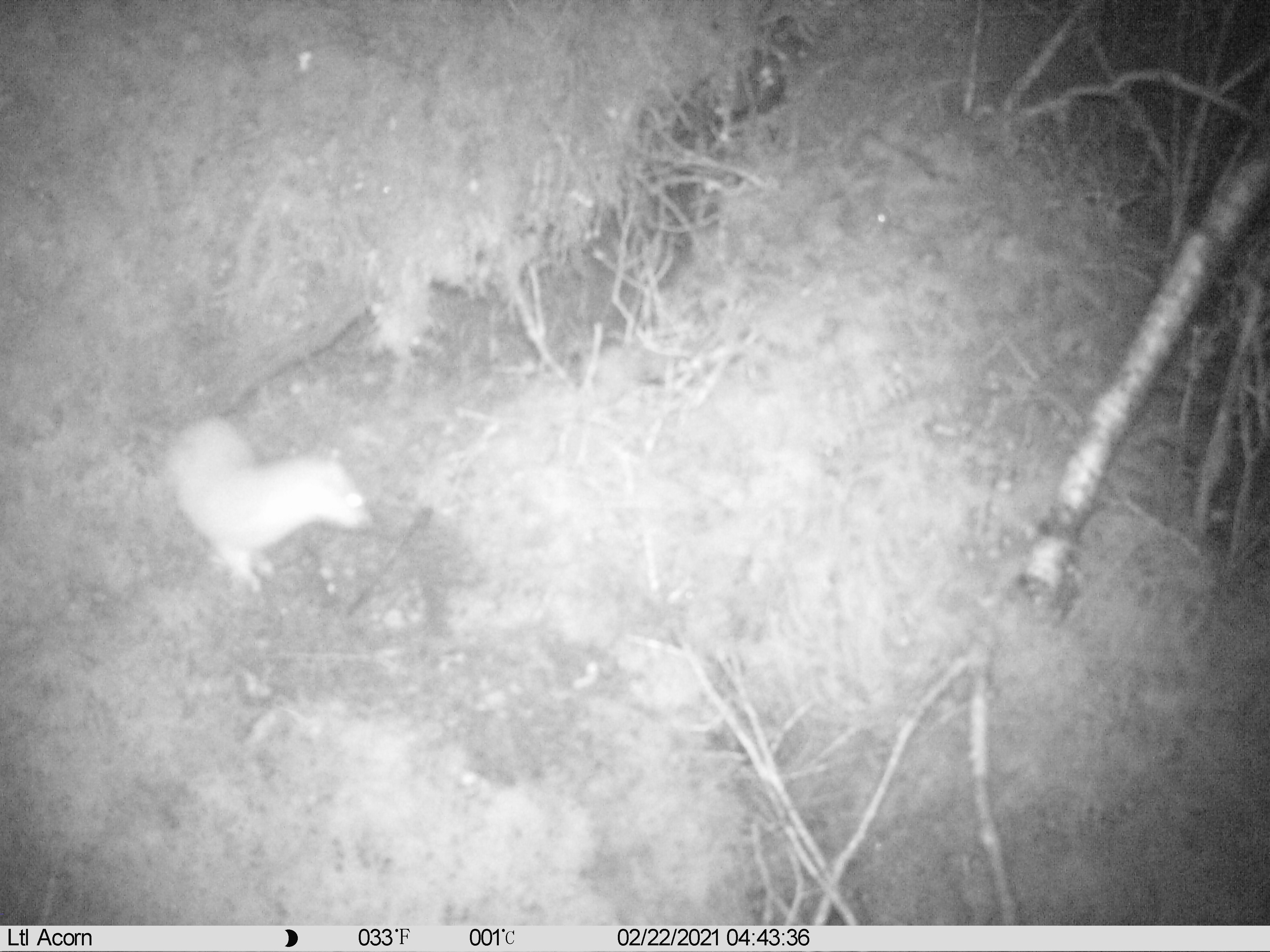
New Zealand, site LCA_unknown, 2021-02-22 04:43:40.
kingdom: Animalia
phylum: Chordata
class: Mammalia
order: Carnivora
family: Mustelidae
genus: Mustela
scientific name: Mustela erminea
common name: stoat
Stoat (Mustela erminea).